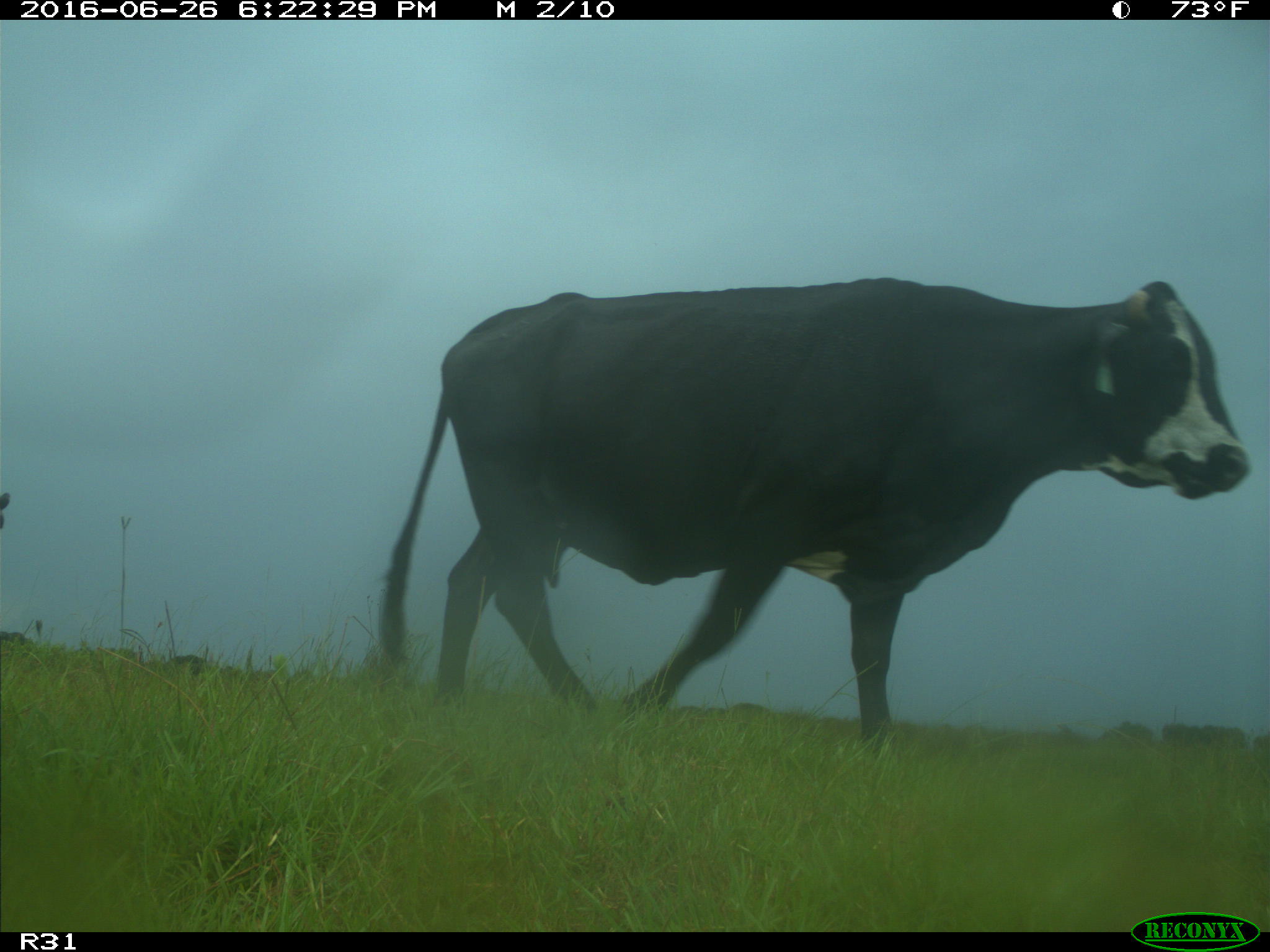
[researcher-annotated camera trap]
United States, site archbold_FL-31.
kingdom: Animalia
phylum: Chordata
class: Mammalia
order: Artiodactyla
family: Bovidae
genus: Bos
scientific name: Bos taurus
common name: domestic cow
Bos taurus (domestic cow).